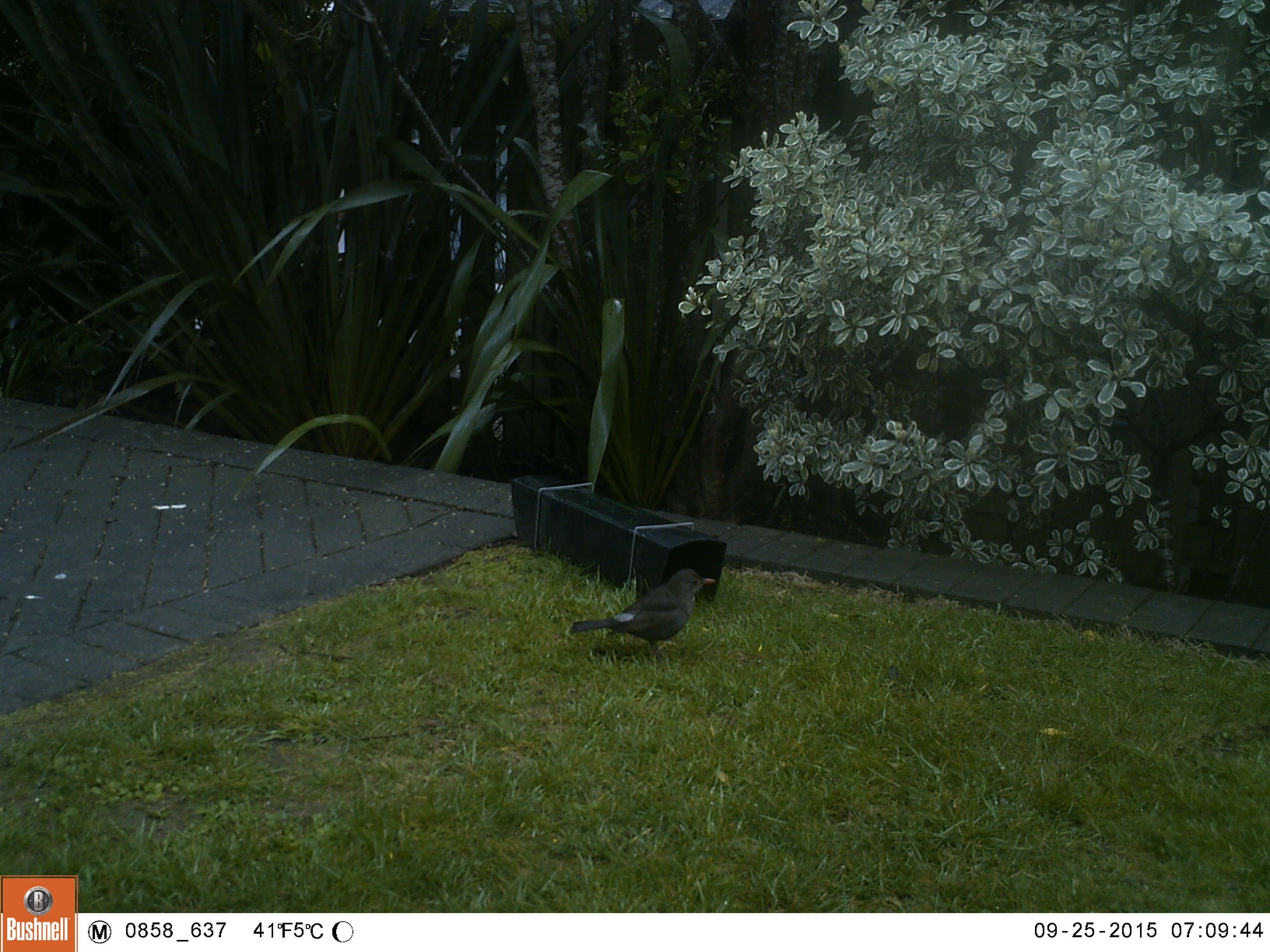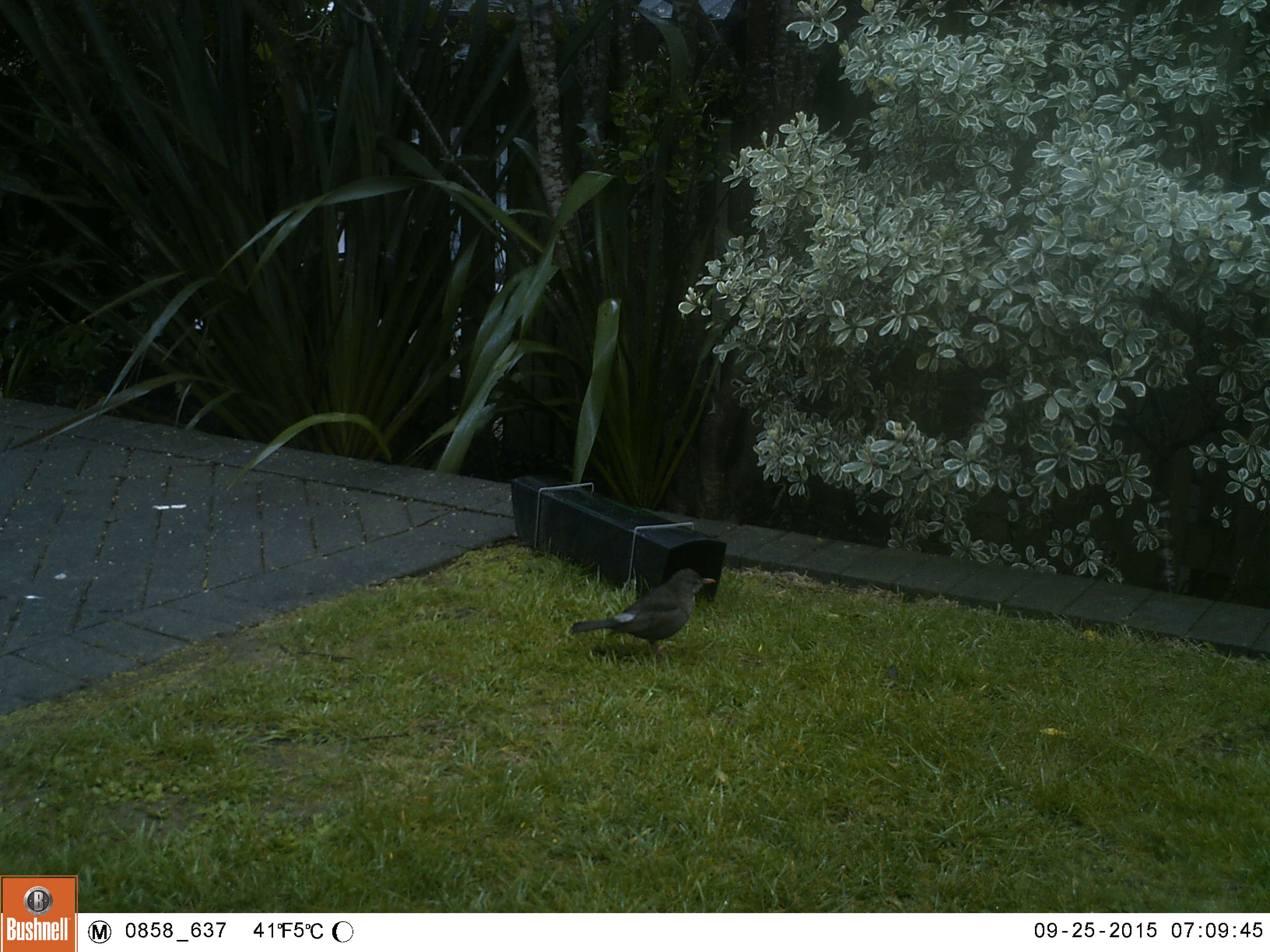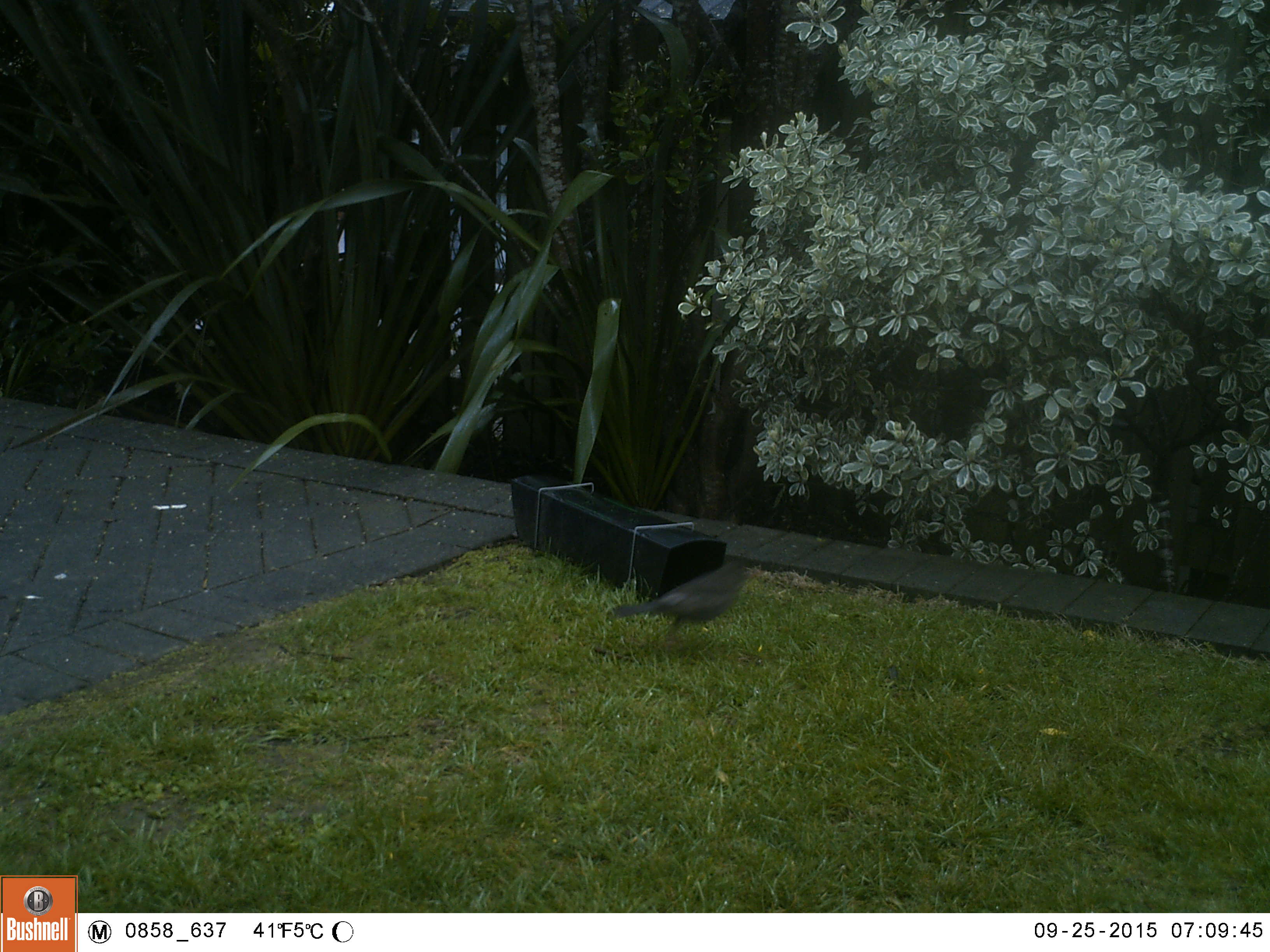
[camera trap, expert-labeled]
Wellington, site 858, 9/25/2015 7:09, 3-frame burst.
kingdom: Animalia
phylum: Chordata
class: Aves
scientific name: Aves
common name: bird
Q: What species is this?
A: Bird (Aves).